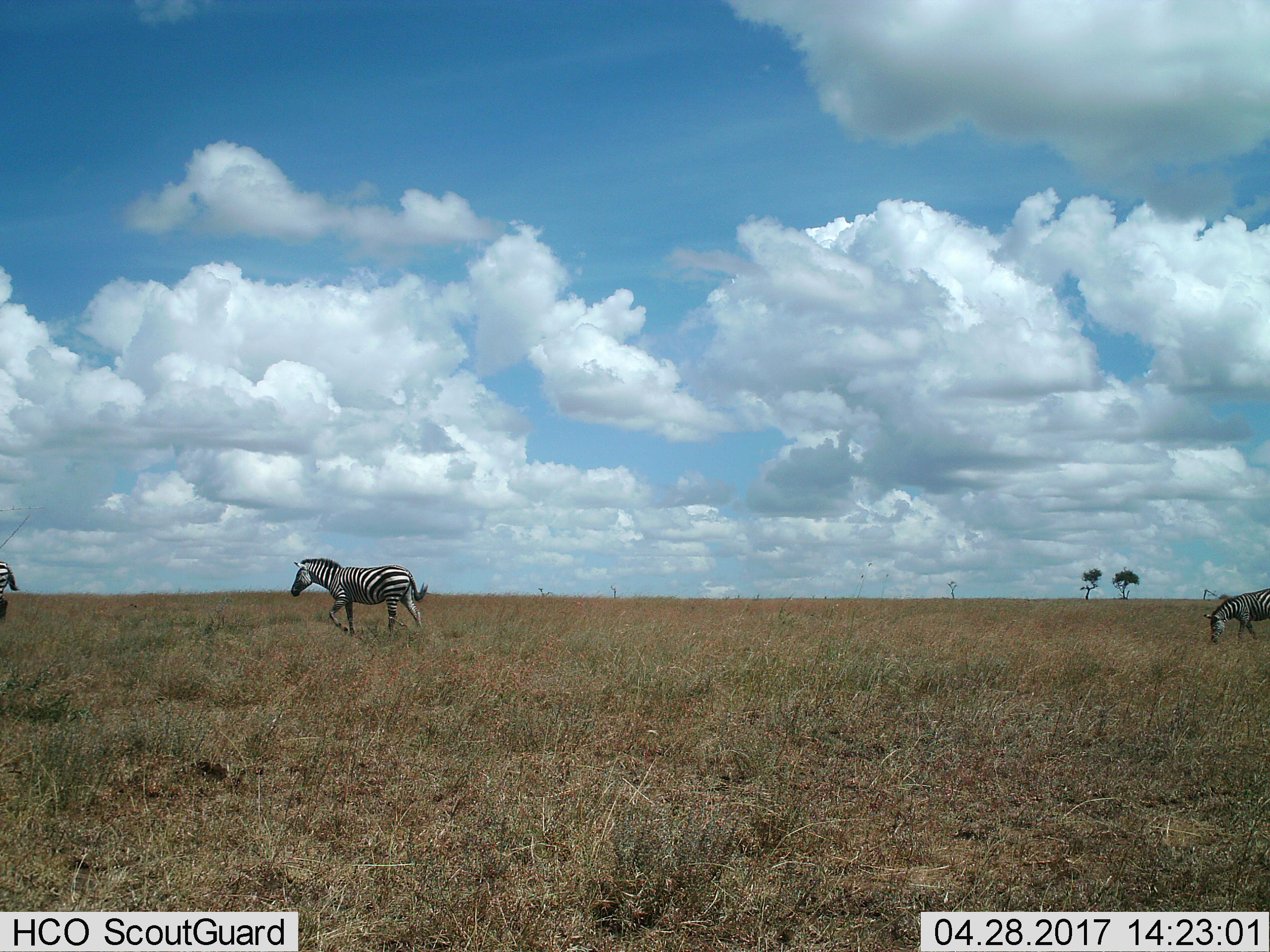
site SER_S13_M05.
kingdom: Animalia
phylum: Chordata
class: Mammalia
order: Perissodactyla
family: Equidae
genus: Equus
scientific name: Equus quagga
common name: plains zebra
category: zebraplains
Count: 3.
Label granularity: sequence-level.